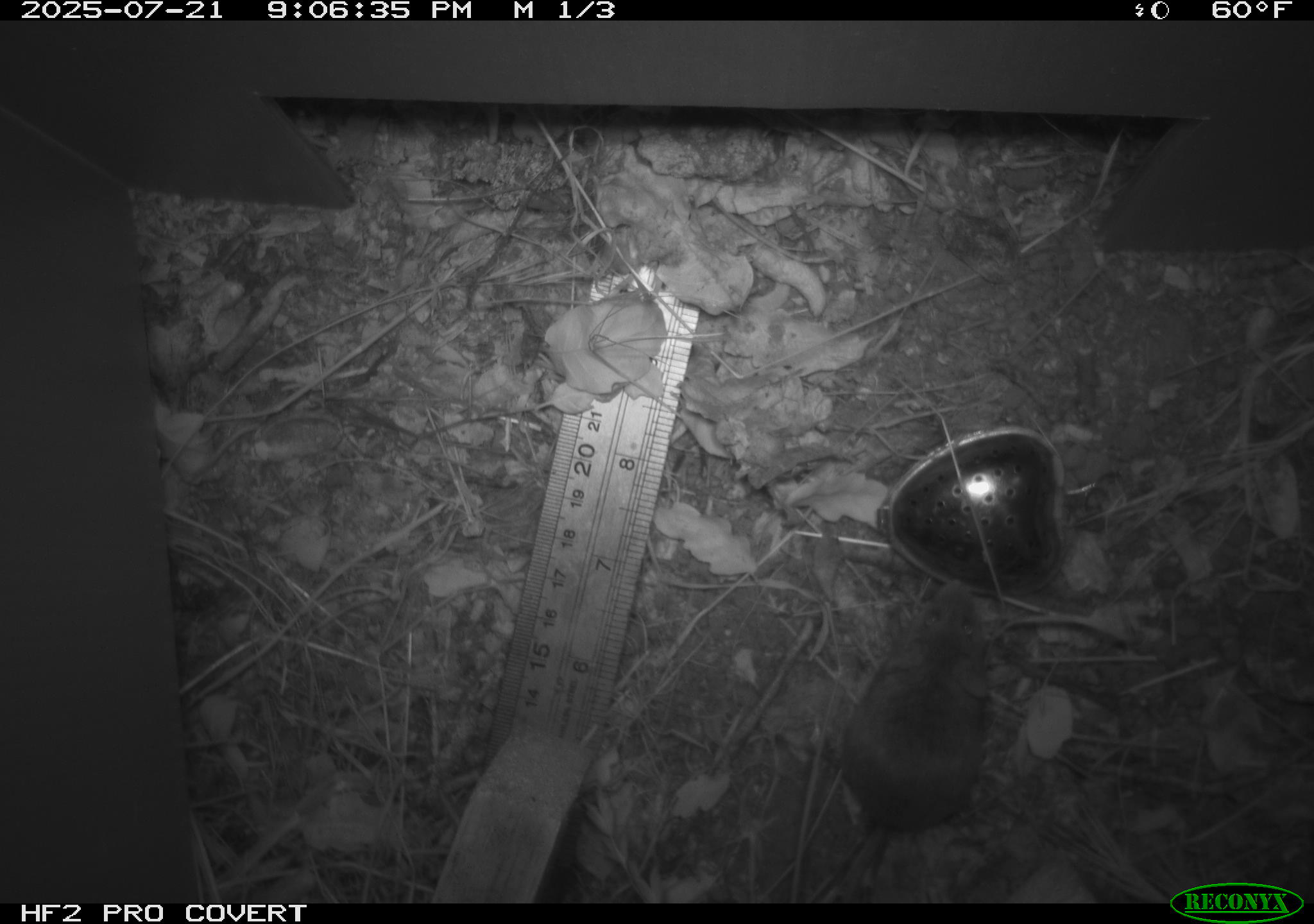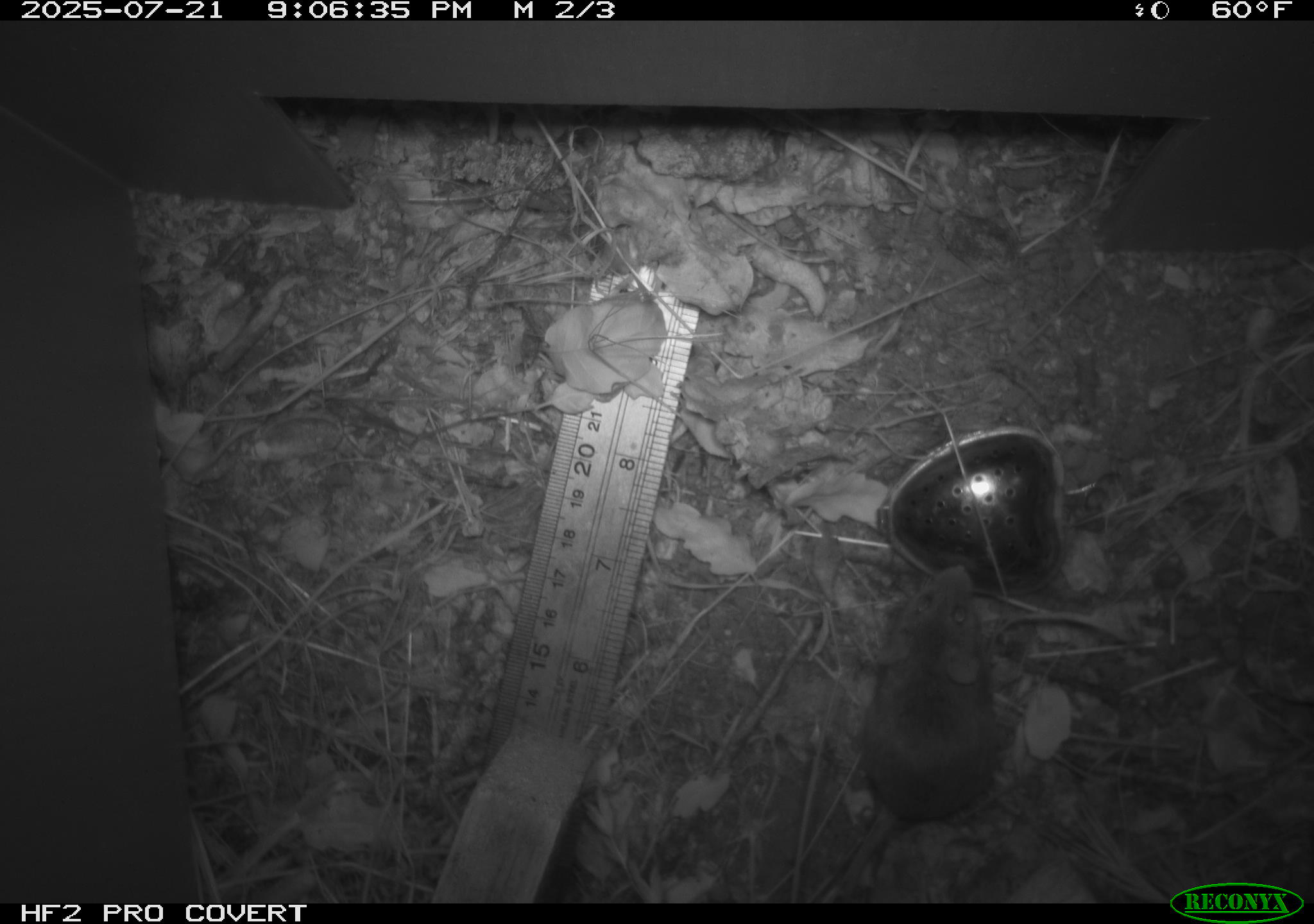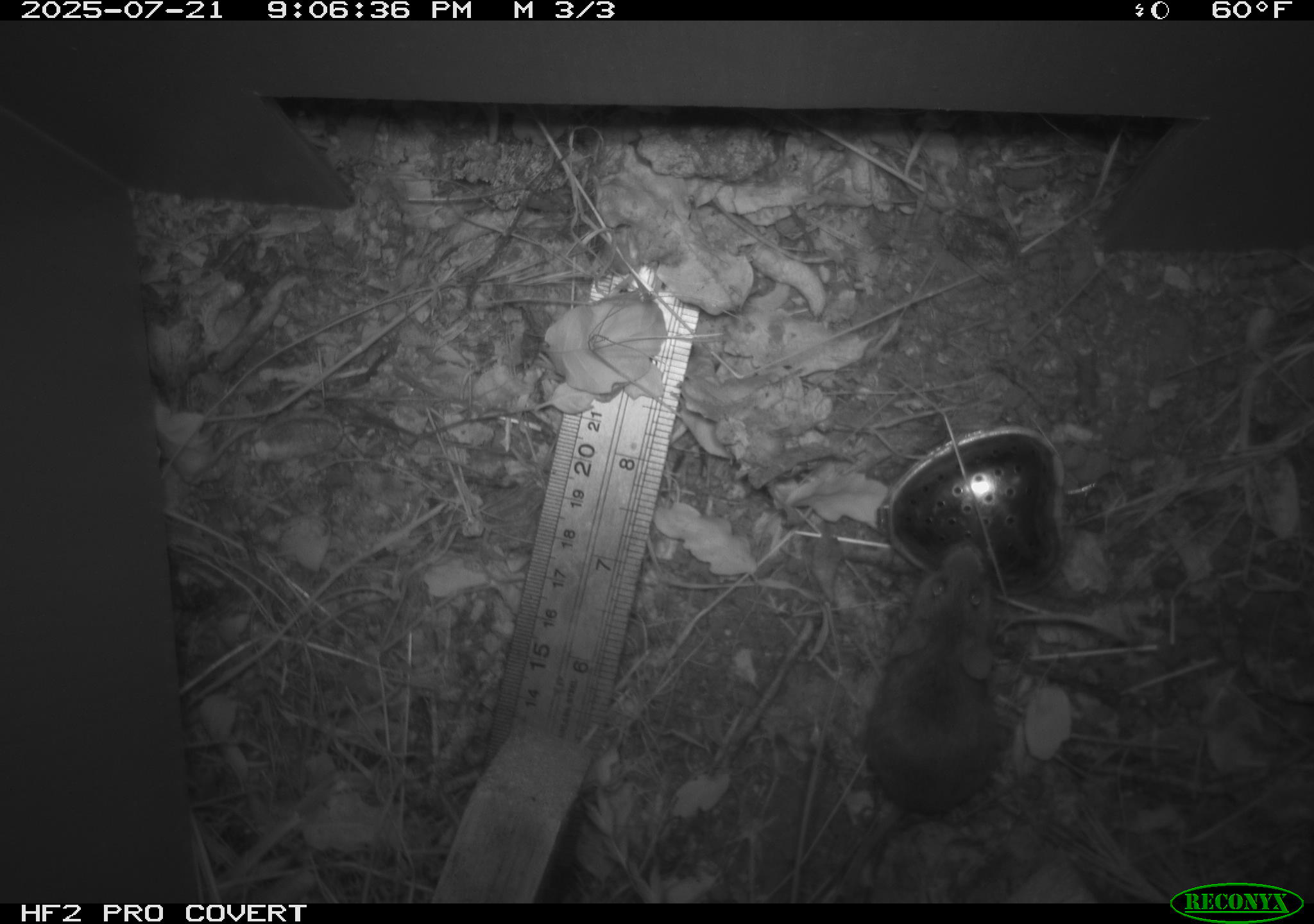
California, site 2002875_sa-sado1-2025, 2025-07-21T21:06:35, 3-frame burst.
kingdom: Animalia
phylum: Chordata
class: Mammalia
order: Rodentia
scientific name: Rodentia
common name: mouse species